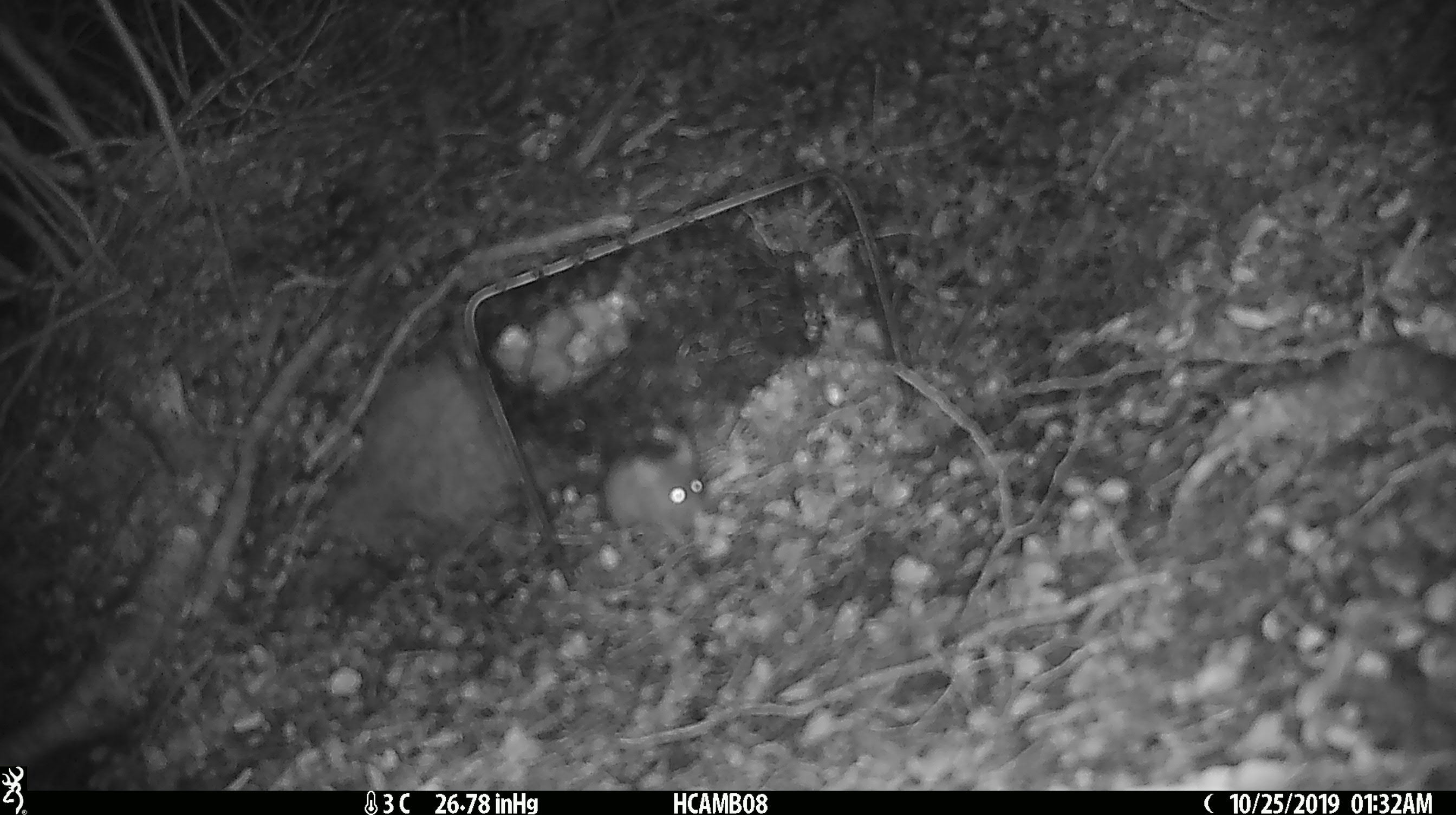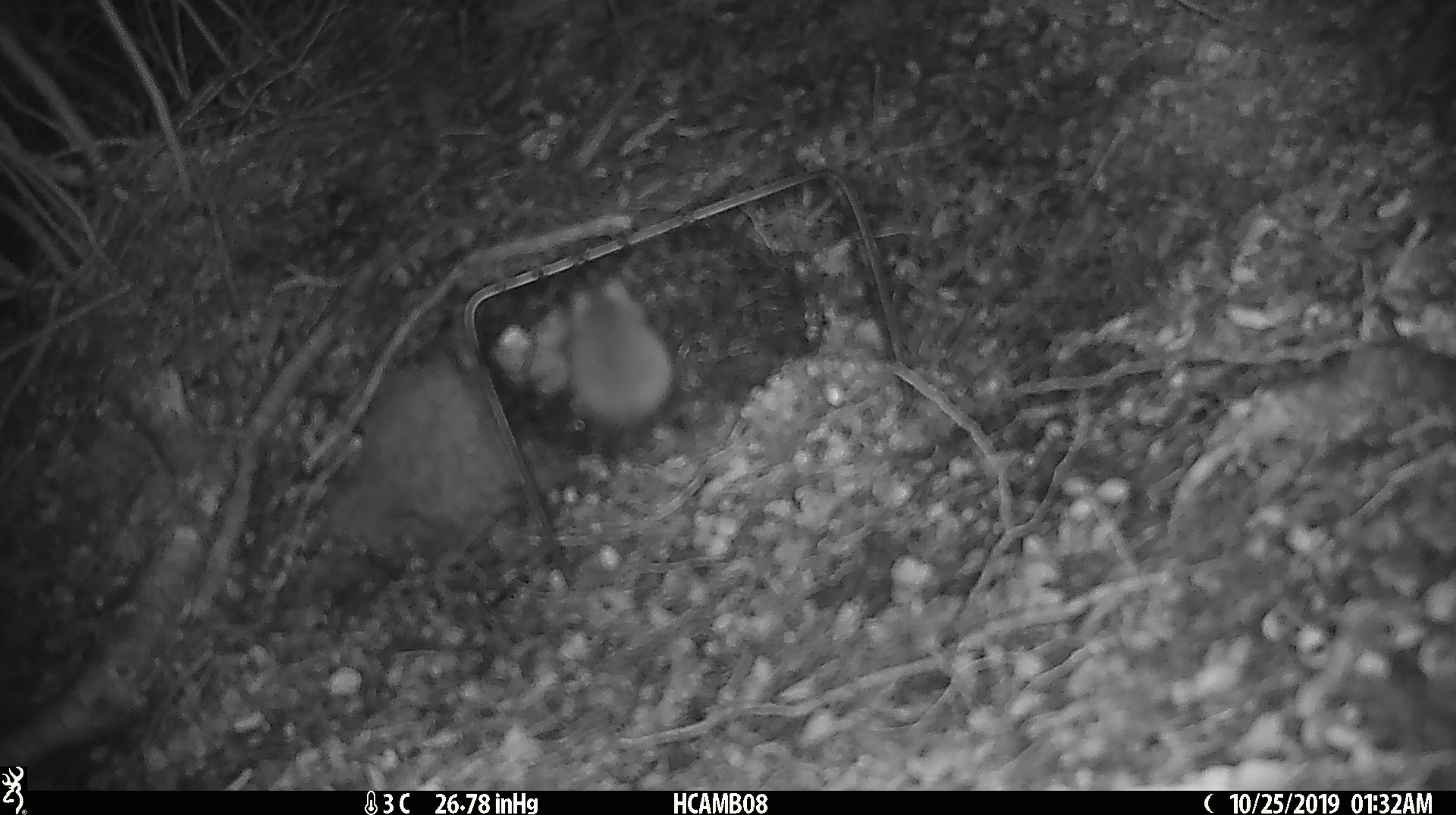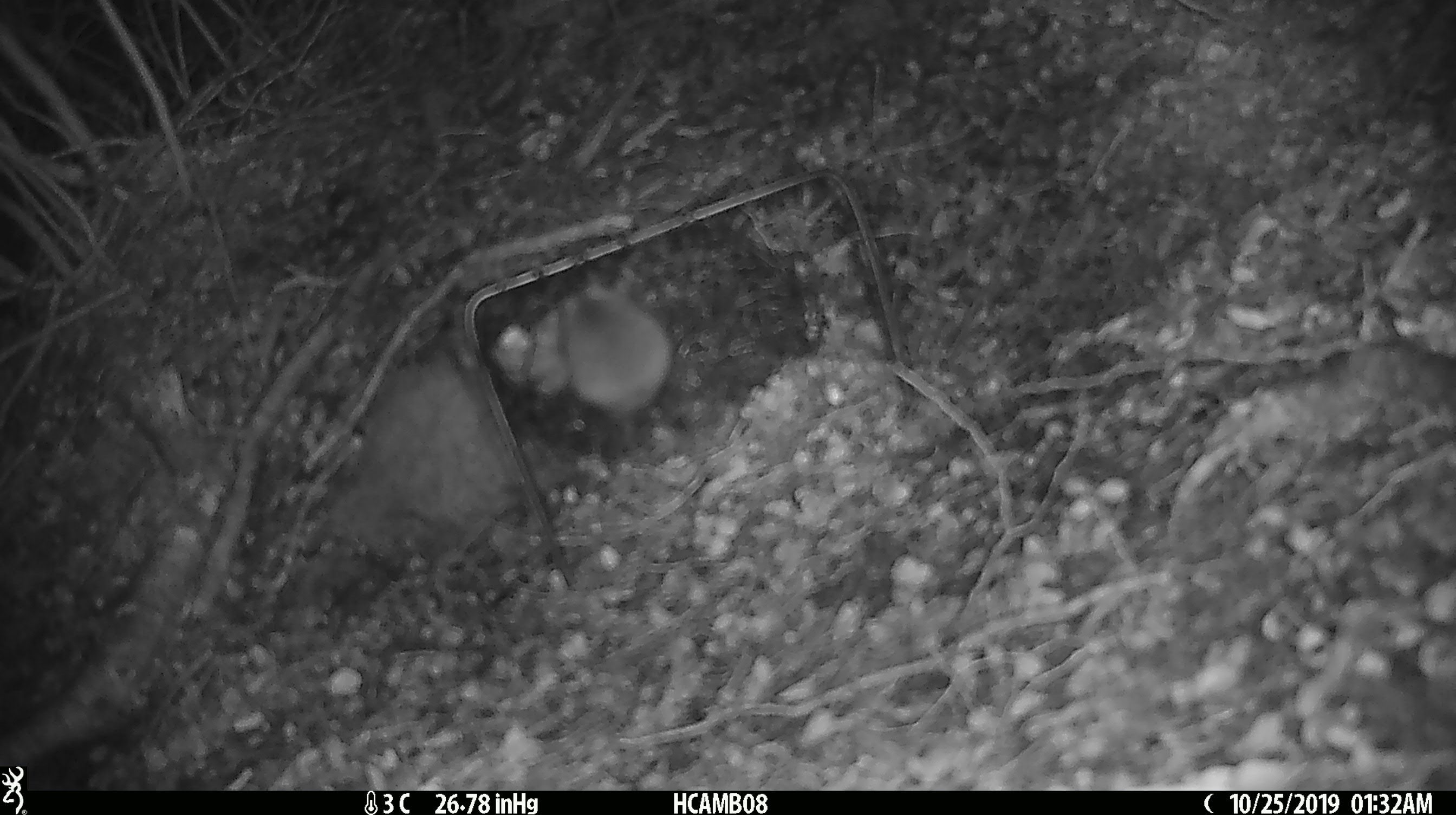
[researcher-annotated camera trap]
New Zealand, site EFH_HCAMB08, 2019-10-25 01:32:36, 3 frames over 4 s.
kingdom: Animalia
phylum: Chordata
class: Mammalia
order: Rodentia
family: Muridae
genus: Mus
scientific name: Mus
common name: mouse